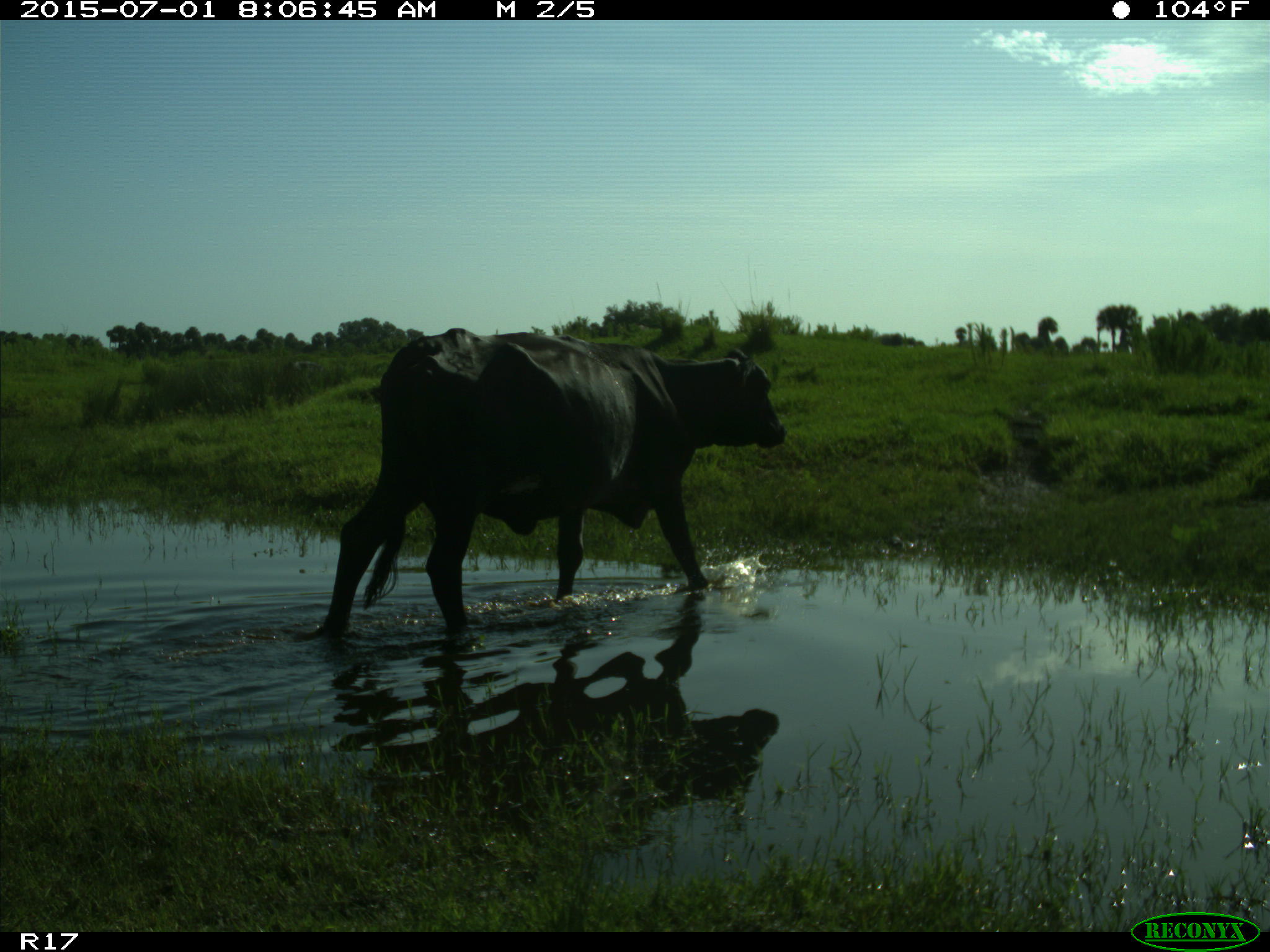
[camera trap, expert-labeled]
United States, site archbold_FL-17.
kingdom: Animalia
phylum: Chordata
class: Mammalia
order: Artiodactyla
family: Bovidae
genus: Bos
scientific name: Bos taurus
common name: domestic cow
Bos taurus (domestic cow).